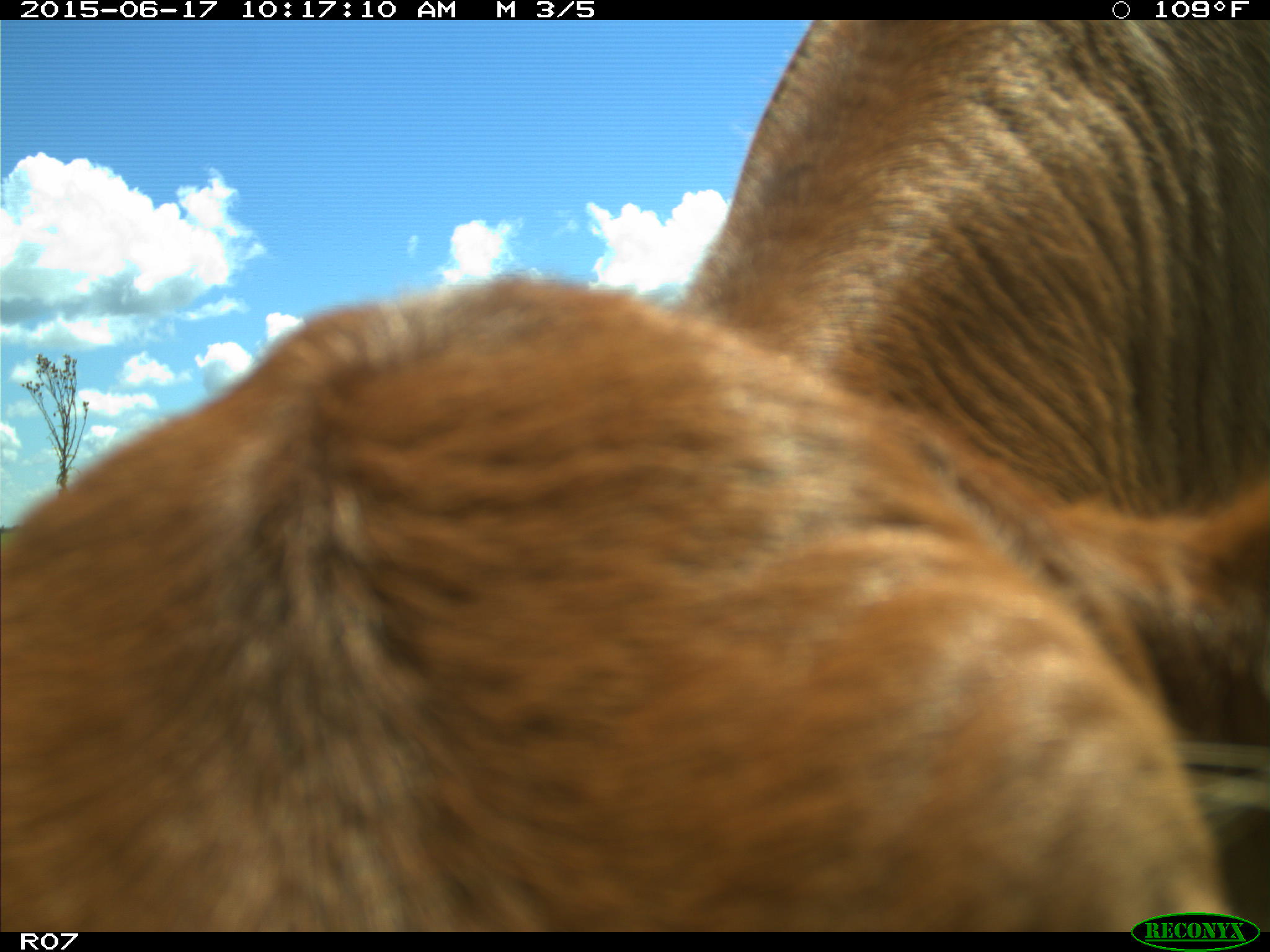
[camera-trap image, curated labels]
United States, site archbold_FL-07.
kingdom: Animalia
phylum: Chordata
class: Mammalia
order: Artiodactyla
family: Bovidae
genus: Bos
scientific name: Bos taurus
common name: domestic cow